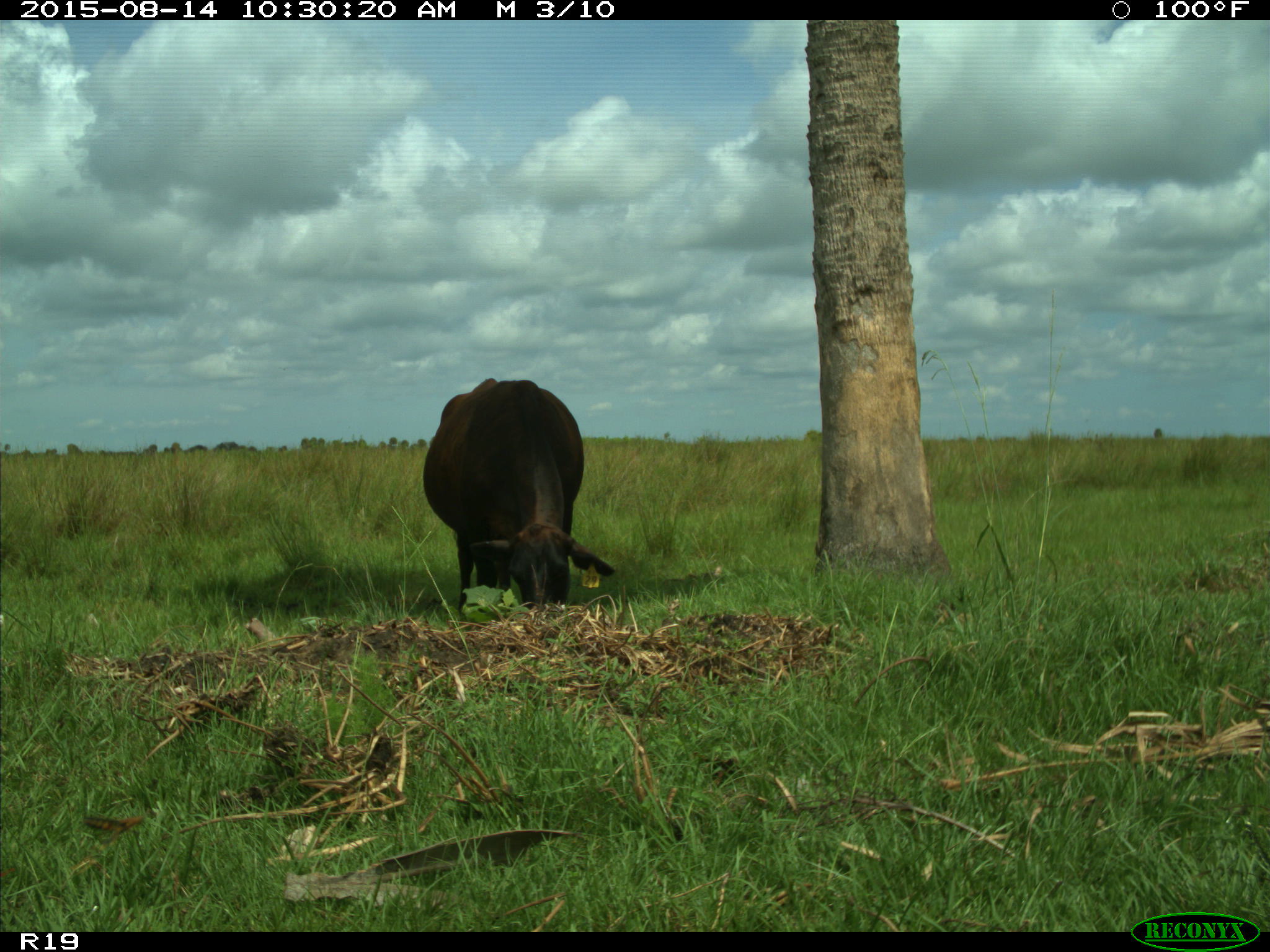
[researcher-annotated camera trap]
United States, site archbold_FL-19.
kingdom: Animalia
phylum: Chordata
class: Mammalia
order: Artiodactyla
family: Bovidae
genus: Bos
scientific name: Bos taurus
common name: domestic cow